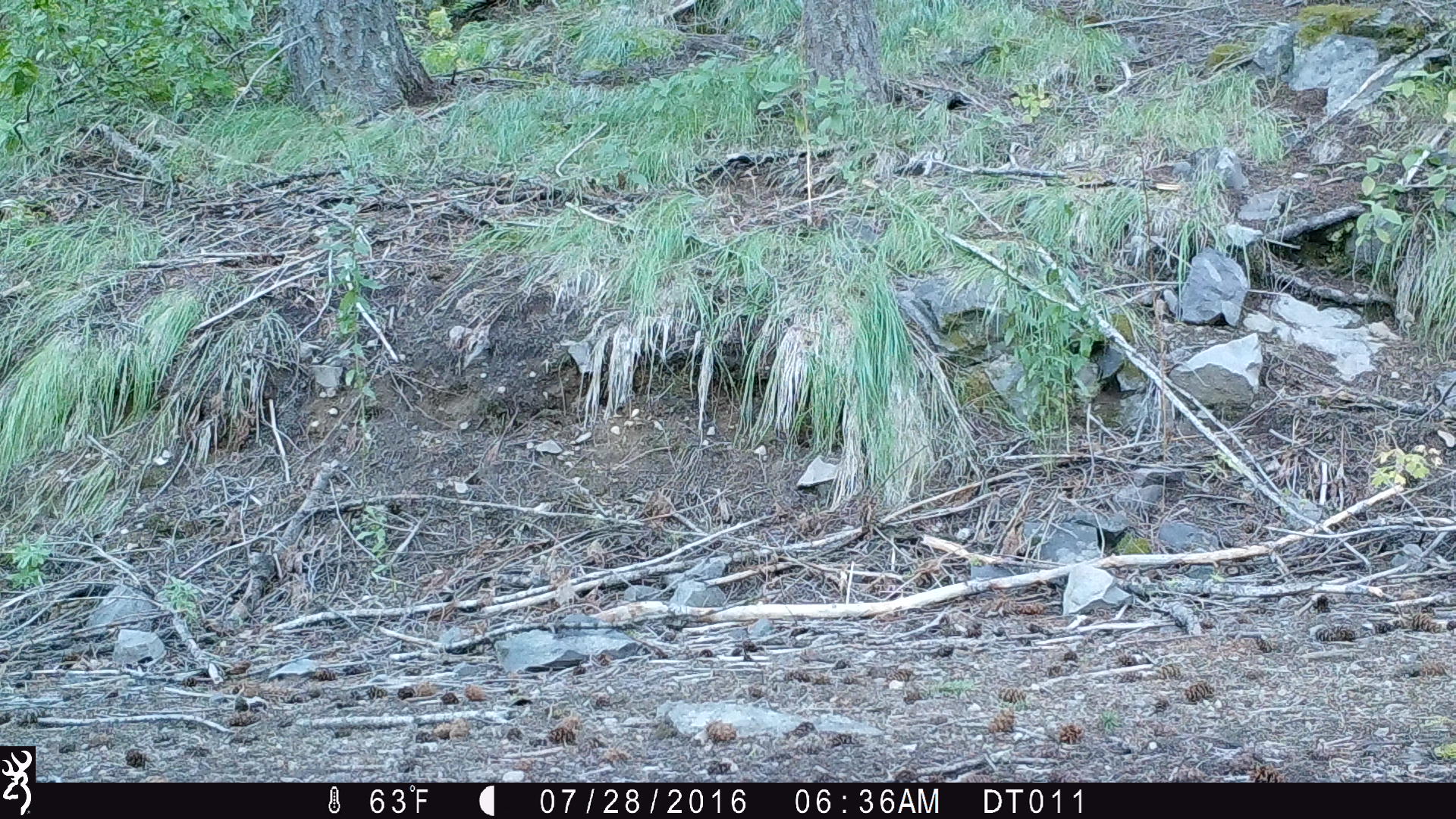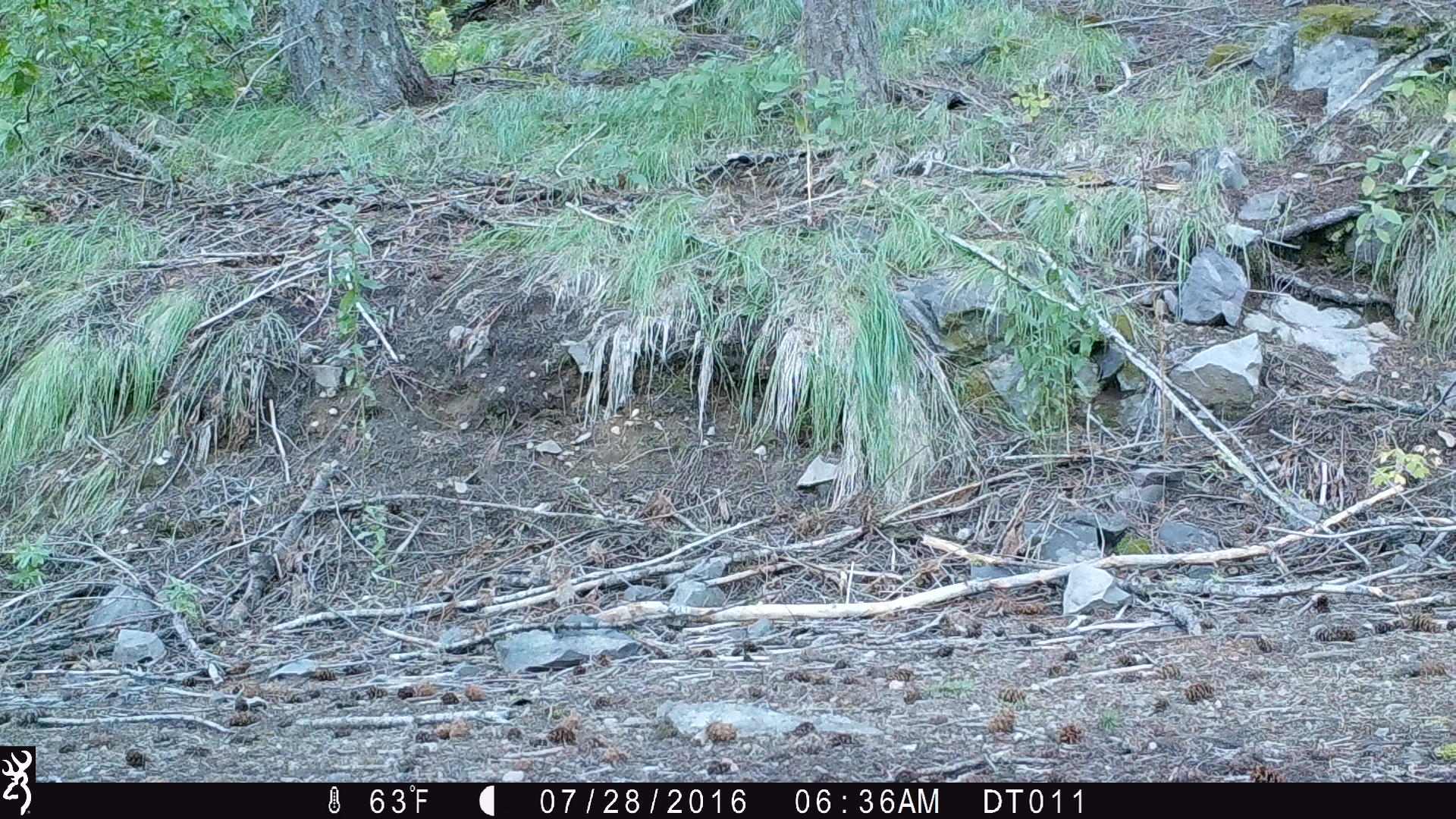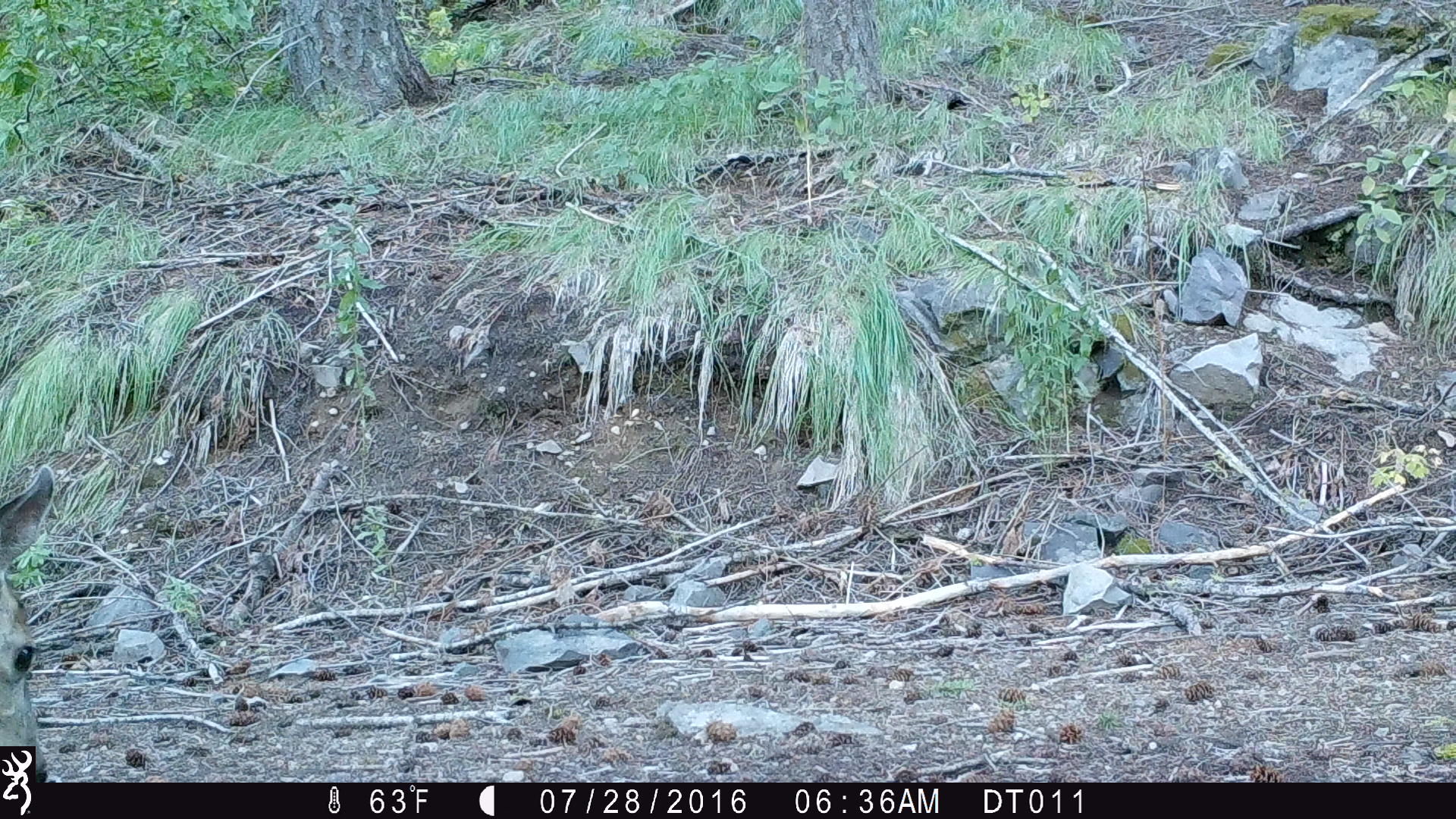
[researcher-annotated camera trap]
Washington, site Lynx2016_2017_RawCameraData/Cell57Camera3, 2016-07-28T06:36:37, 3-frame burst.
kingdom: Animalia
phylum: Chordata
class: Mammalia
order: Artiodactyla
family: Cervidae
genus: Odocoileus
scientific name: Odocoileus hemionus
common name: mule deer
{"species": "Odocoileus hemionus (mule deer)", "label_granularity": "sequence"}